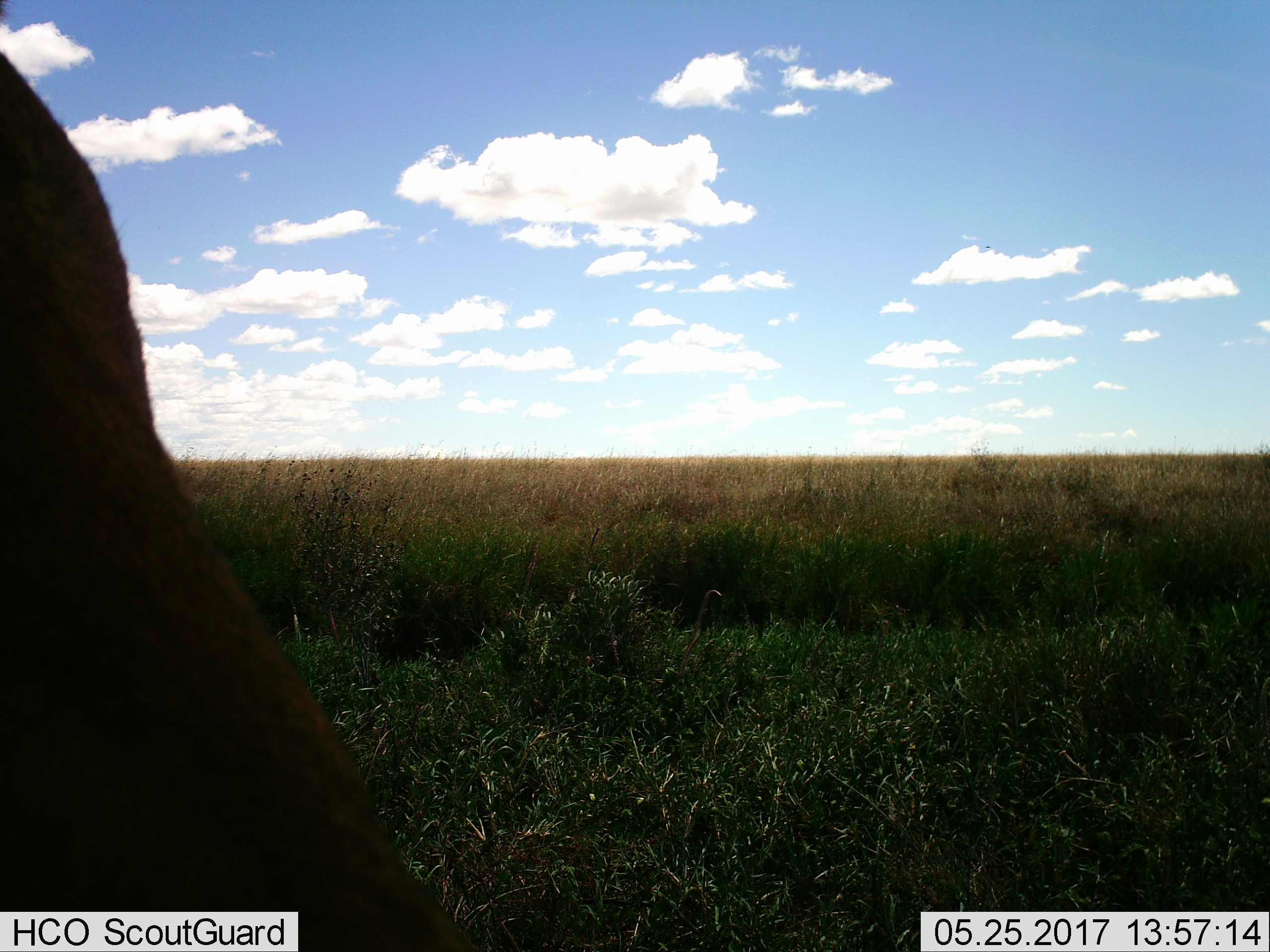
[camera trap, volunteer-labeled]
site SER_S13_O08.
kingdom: Animalia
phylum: Chordata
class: Mammalia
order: Artiodactyla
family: Bovidae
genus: Eudorcas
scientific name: Eudorcas thomsonii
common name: thomson's gazelle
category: gazellethomsons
Gazellethomsons (thomson's gazelle) (Eudorcas thomsonii), count 1. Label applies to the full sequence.